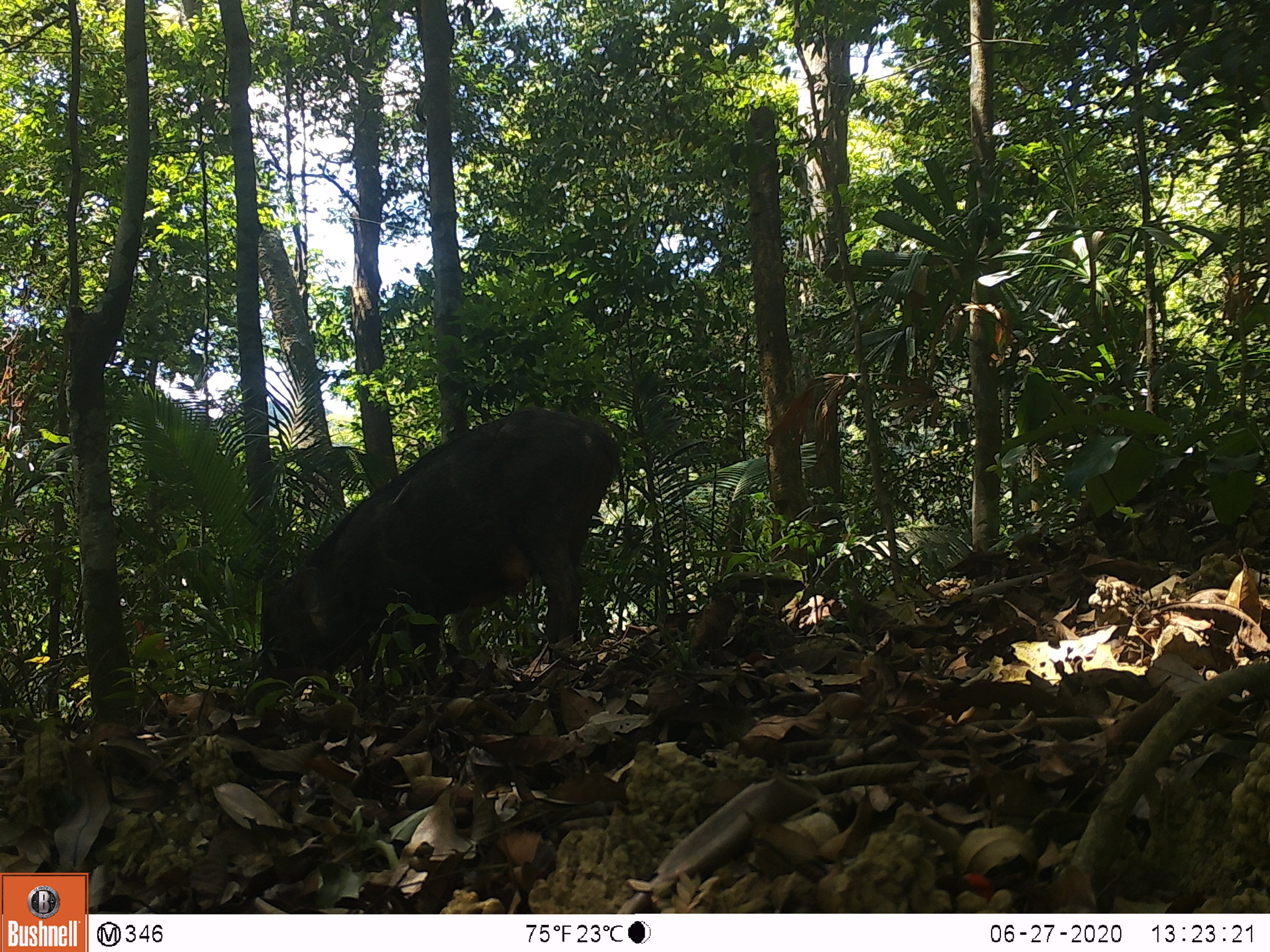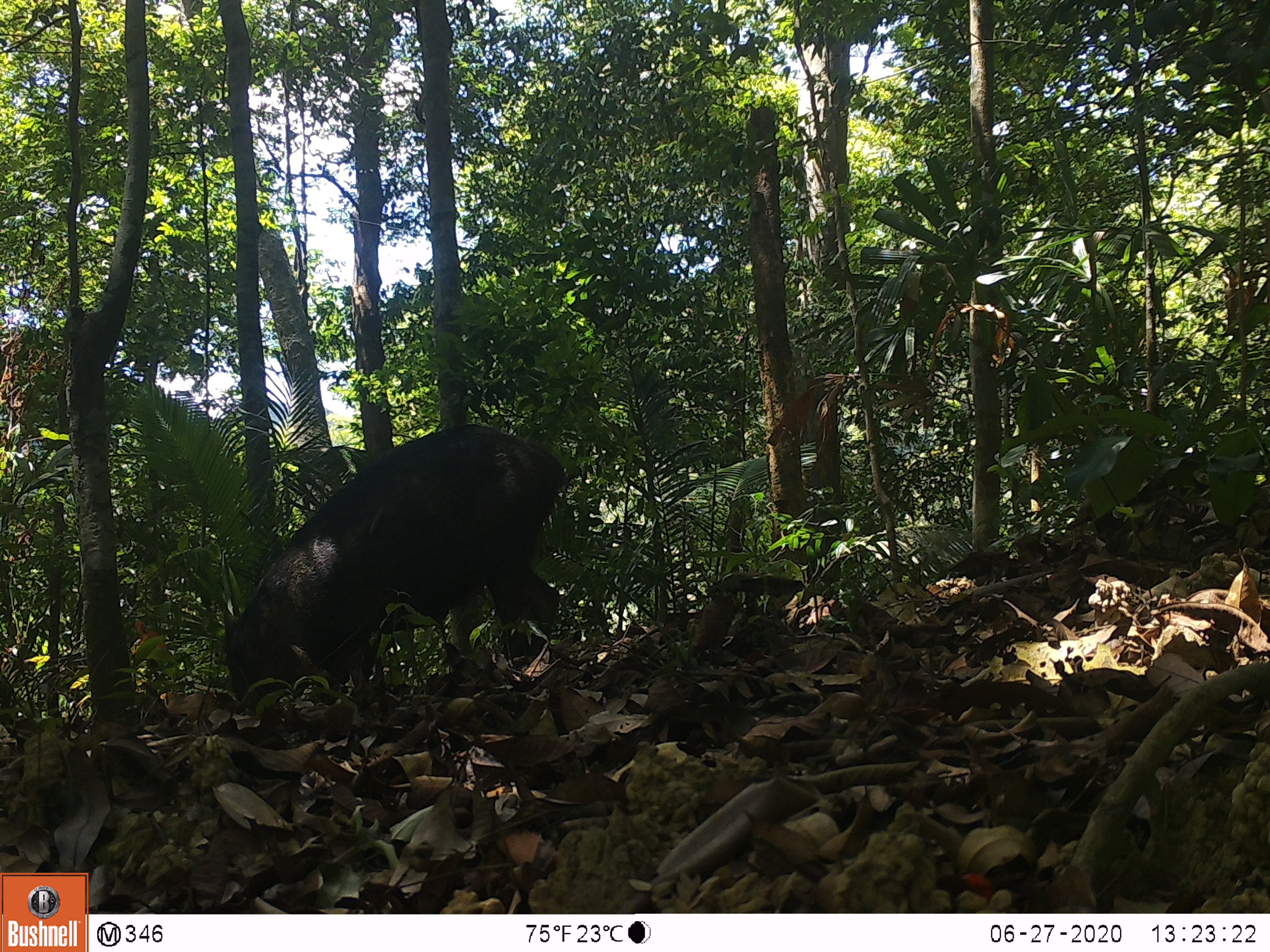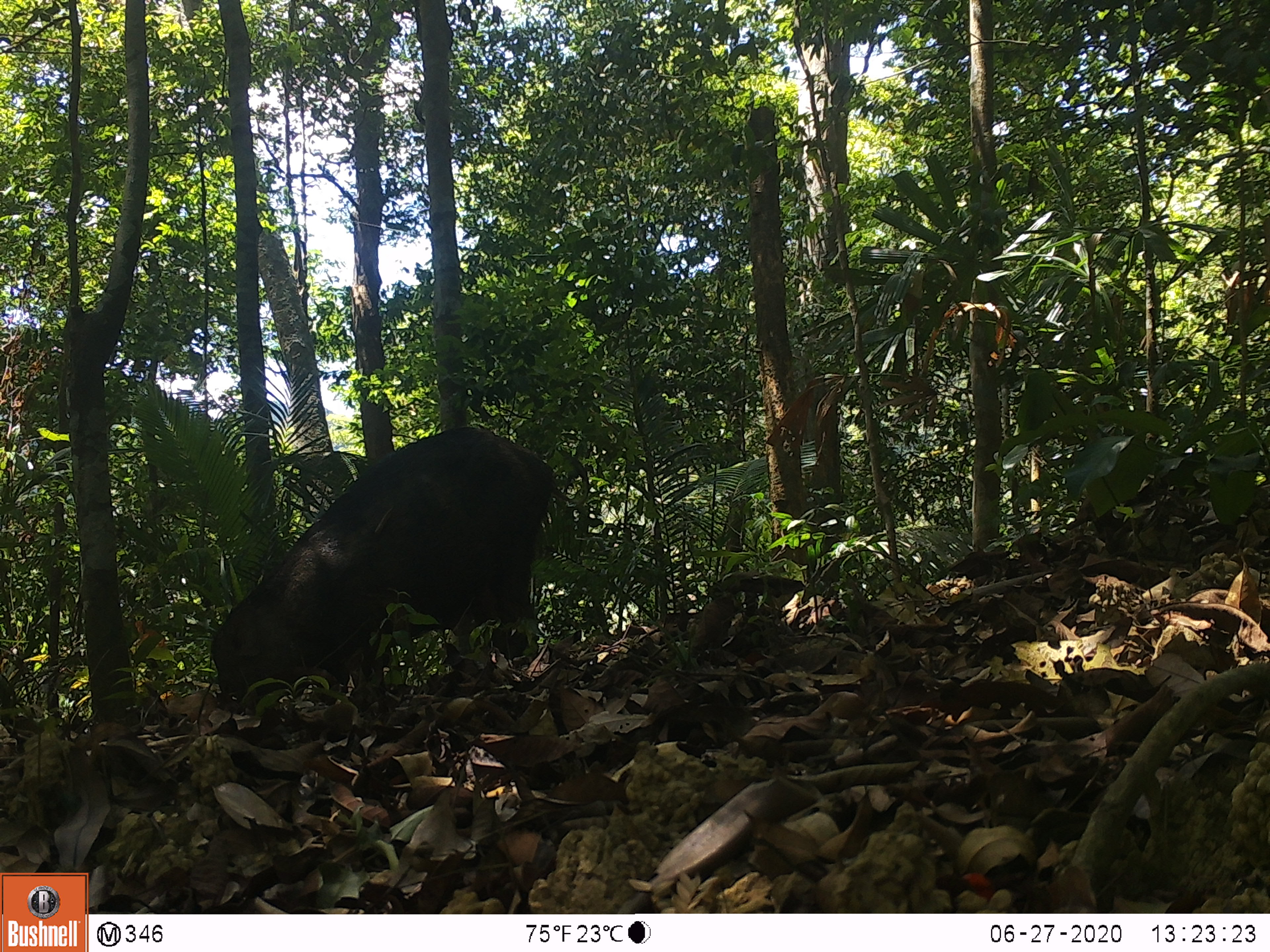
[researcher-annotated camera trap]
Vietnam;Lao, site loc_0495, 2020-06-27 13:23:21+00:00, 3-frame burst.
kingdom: Animalia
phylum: Chordata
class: Mammalia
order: Artiodactyla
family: Suidae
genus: Sus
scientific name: Sus scrofa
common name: eurasian wild pig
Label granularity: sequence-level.